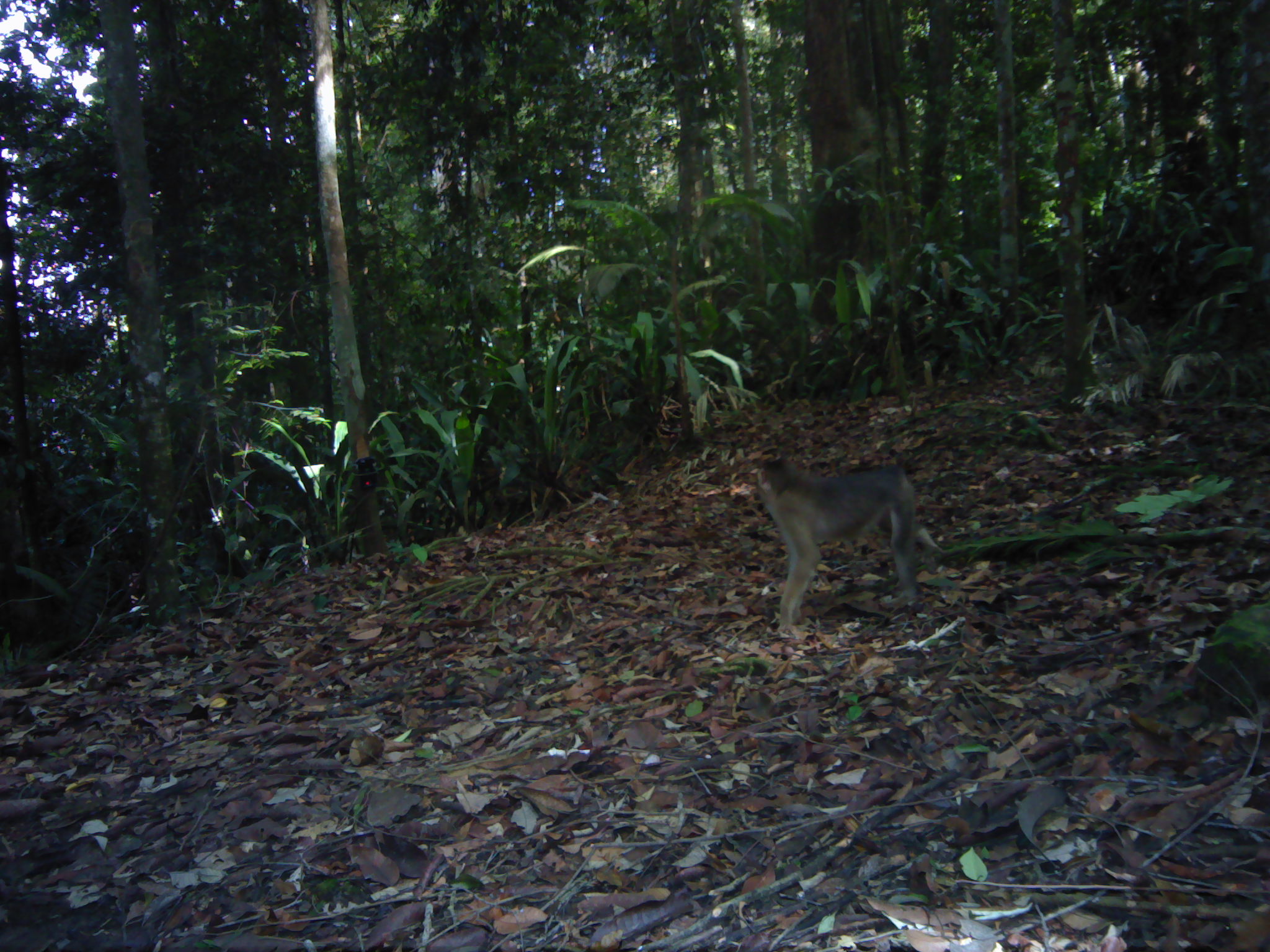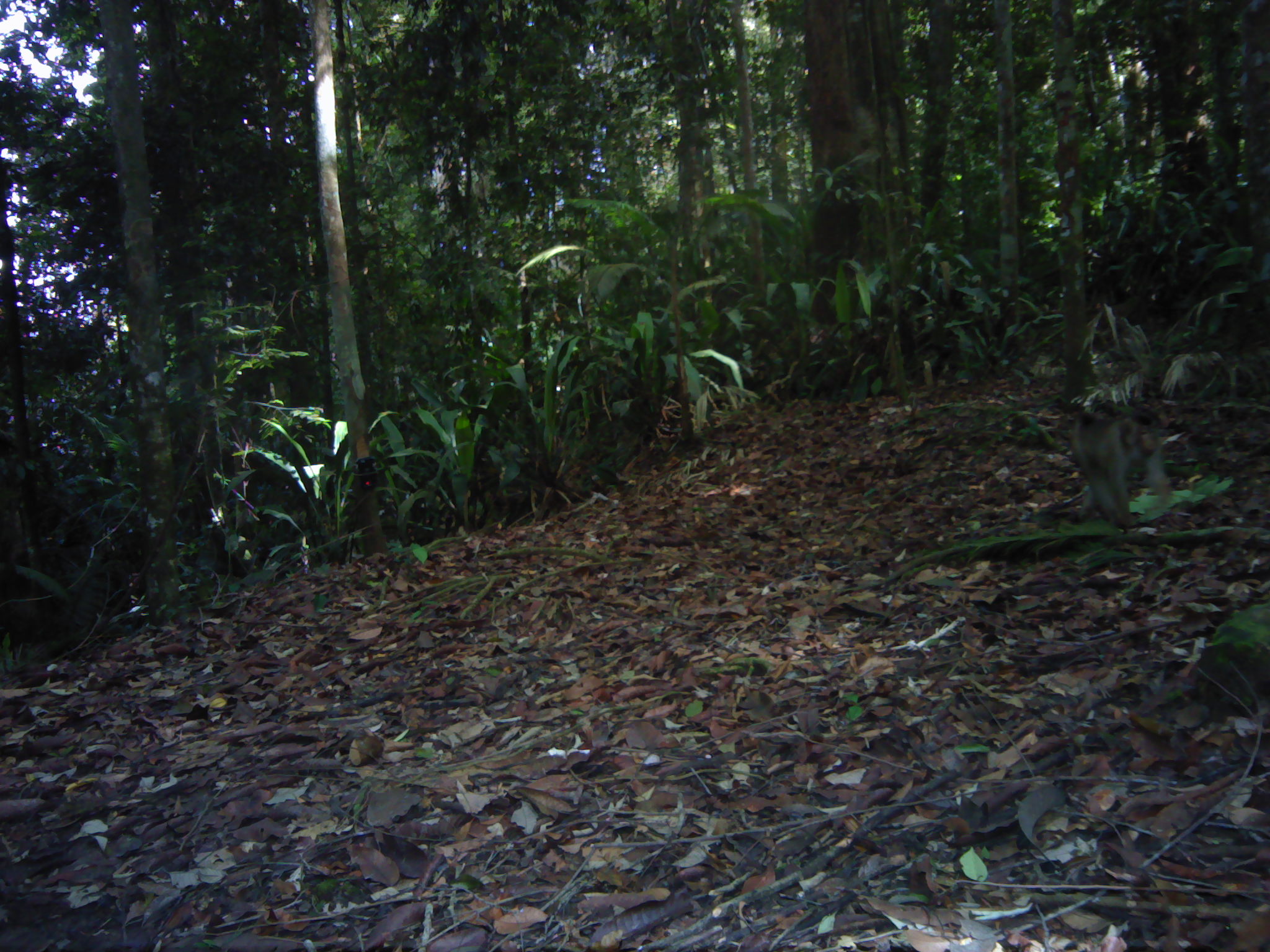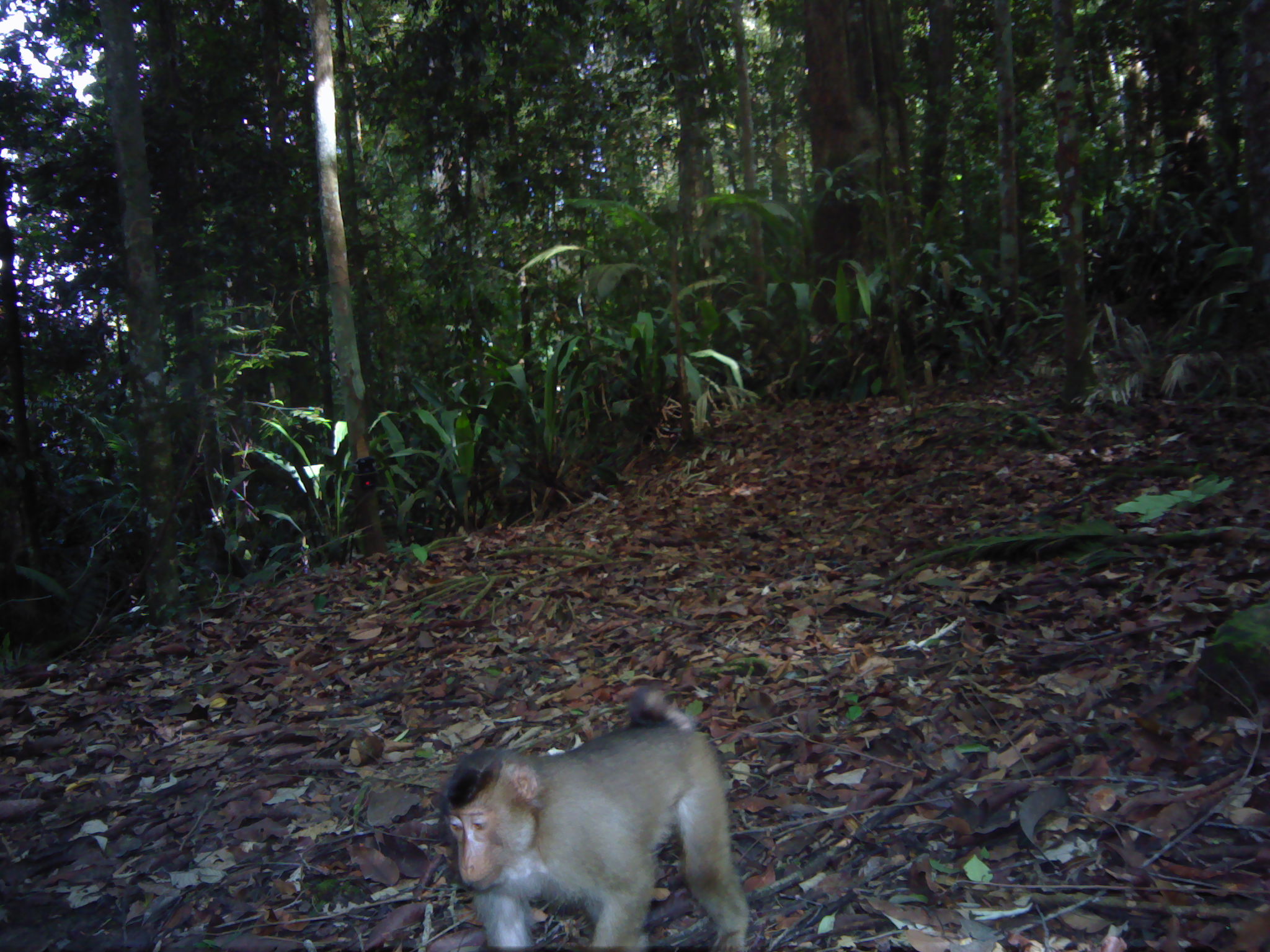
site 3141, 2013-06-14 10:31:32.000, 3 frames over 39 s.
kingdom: Animalia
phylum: Chordata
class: Mammalia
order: Primates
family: Cercopithecidae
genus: Macaca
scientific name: Macaca nemestrina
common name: southern pig-tailed macaque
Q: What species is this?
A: Macaca nemestrina (southern pig-tailed macaque).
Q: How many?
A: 1.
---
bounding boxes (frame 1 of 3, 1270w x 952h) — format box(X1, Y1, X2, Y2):
macaca nemestrina: box(748, 456, 922, 629)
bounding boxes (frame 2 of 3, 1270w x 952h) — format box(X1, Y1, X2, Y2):
macaca nemestrina: box(1069, 400, 1171, 532)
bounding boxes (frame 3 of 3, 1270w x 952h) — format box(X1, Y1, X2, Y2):
macaca nemestrina: box(433, 678, 753, 952)